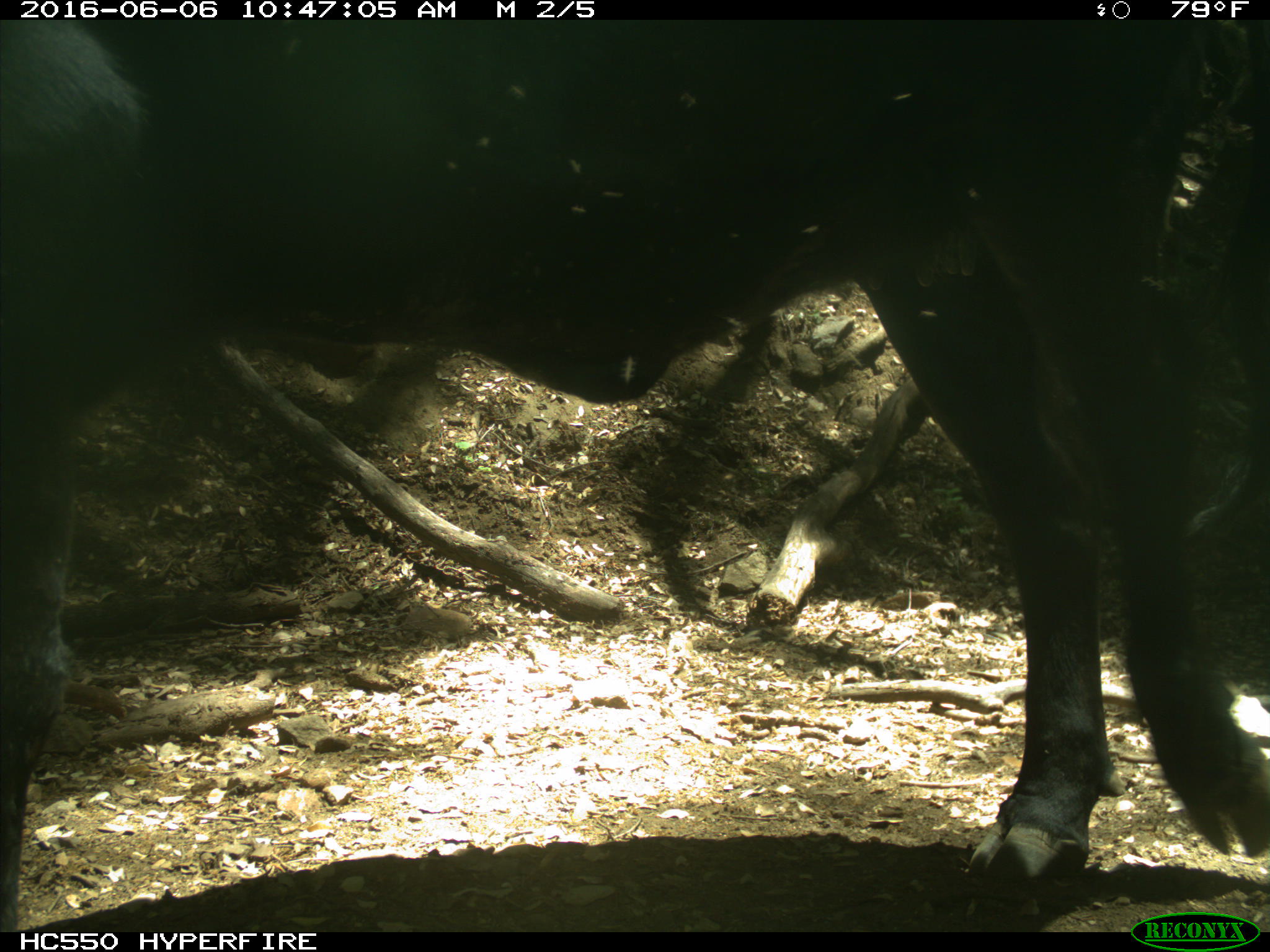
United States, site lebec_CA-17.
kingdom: Animalia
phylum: Chordata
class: Mammalia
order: Artiodactyla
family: Bovidae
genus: Bos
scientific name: Bos taurus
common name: domestic cow